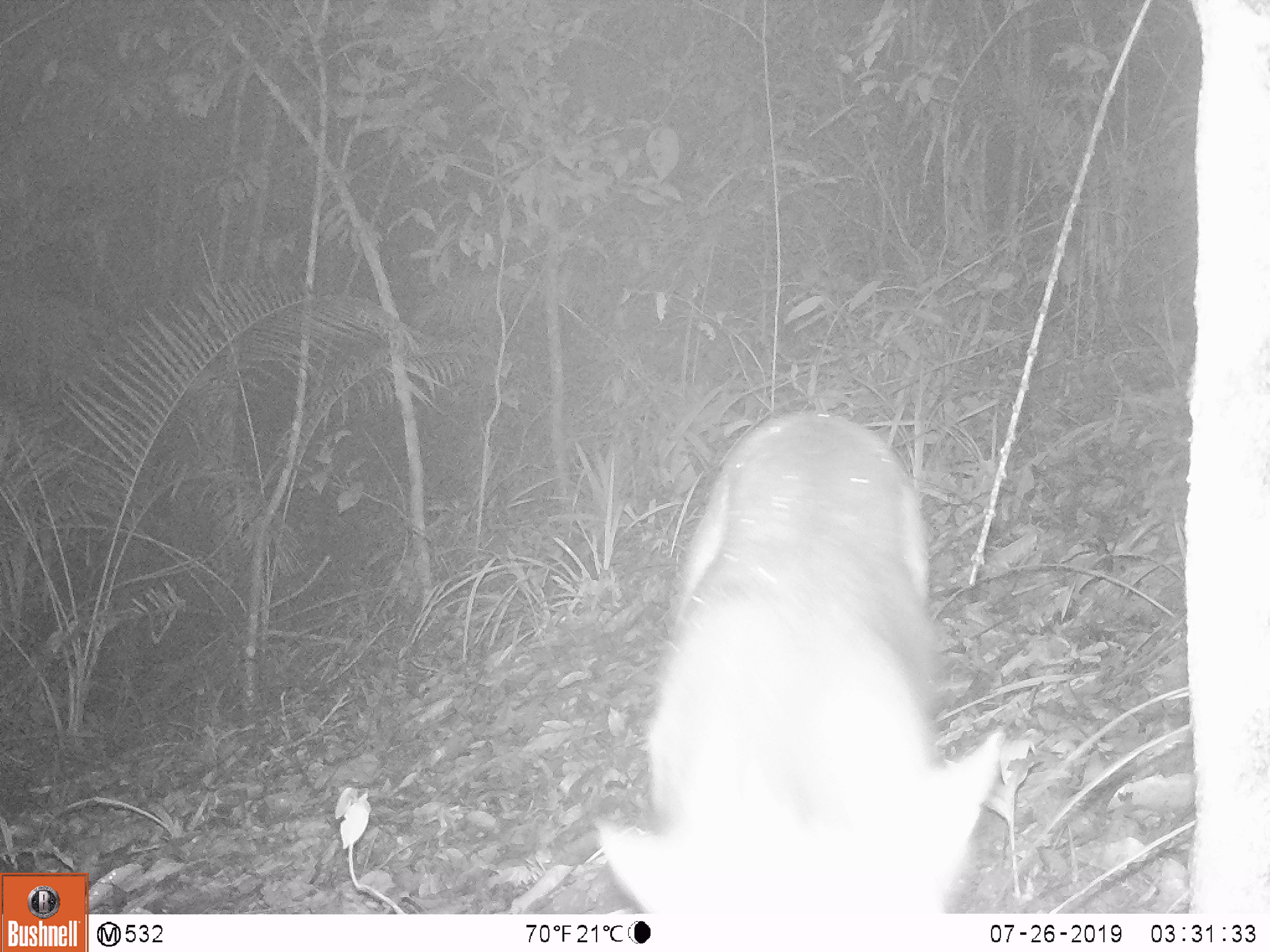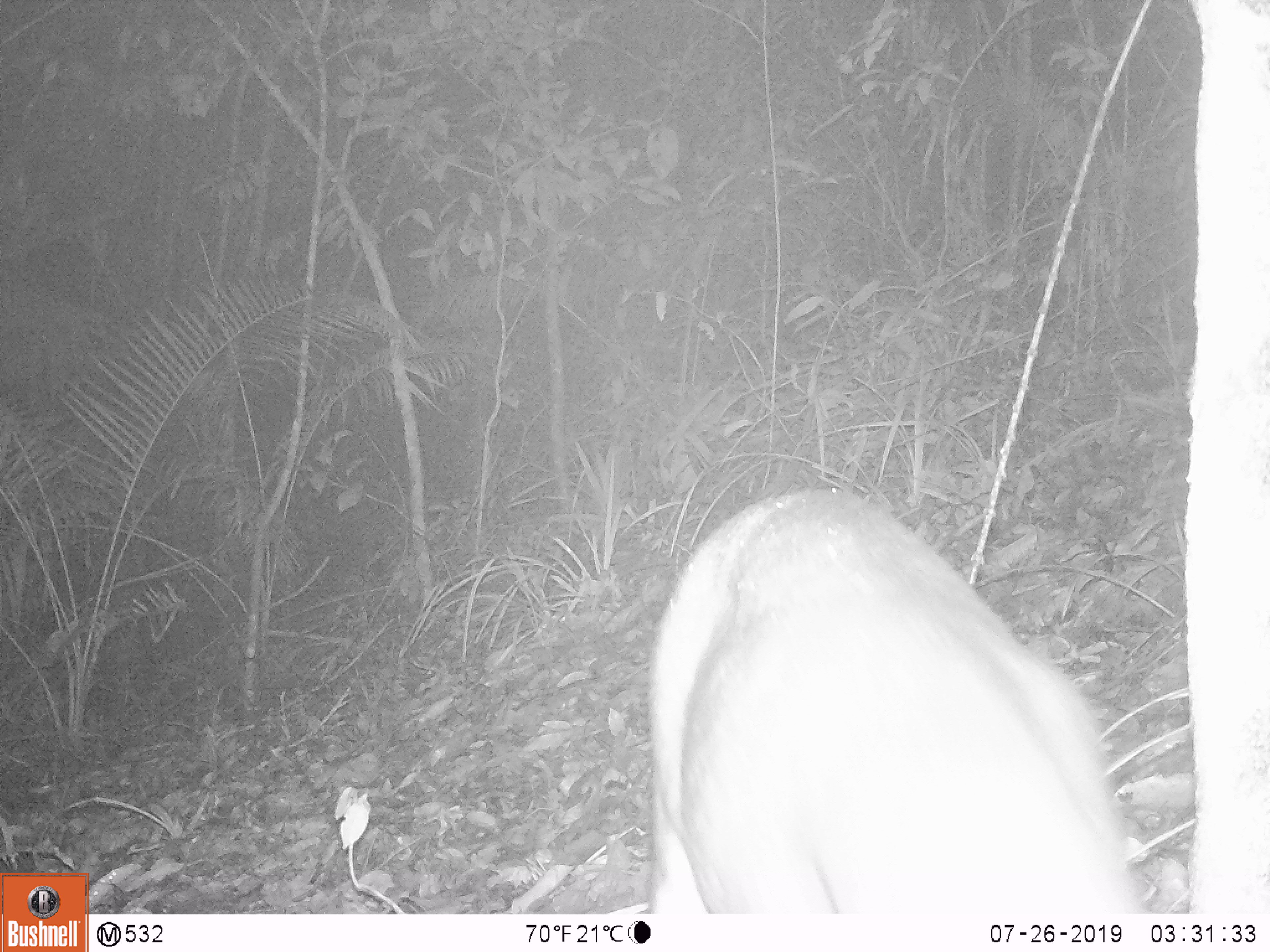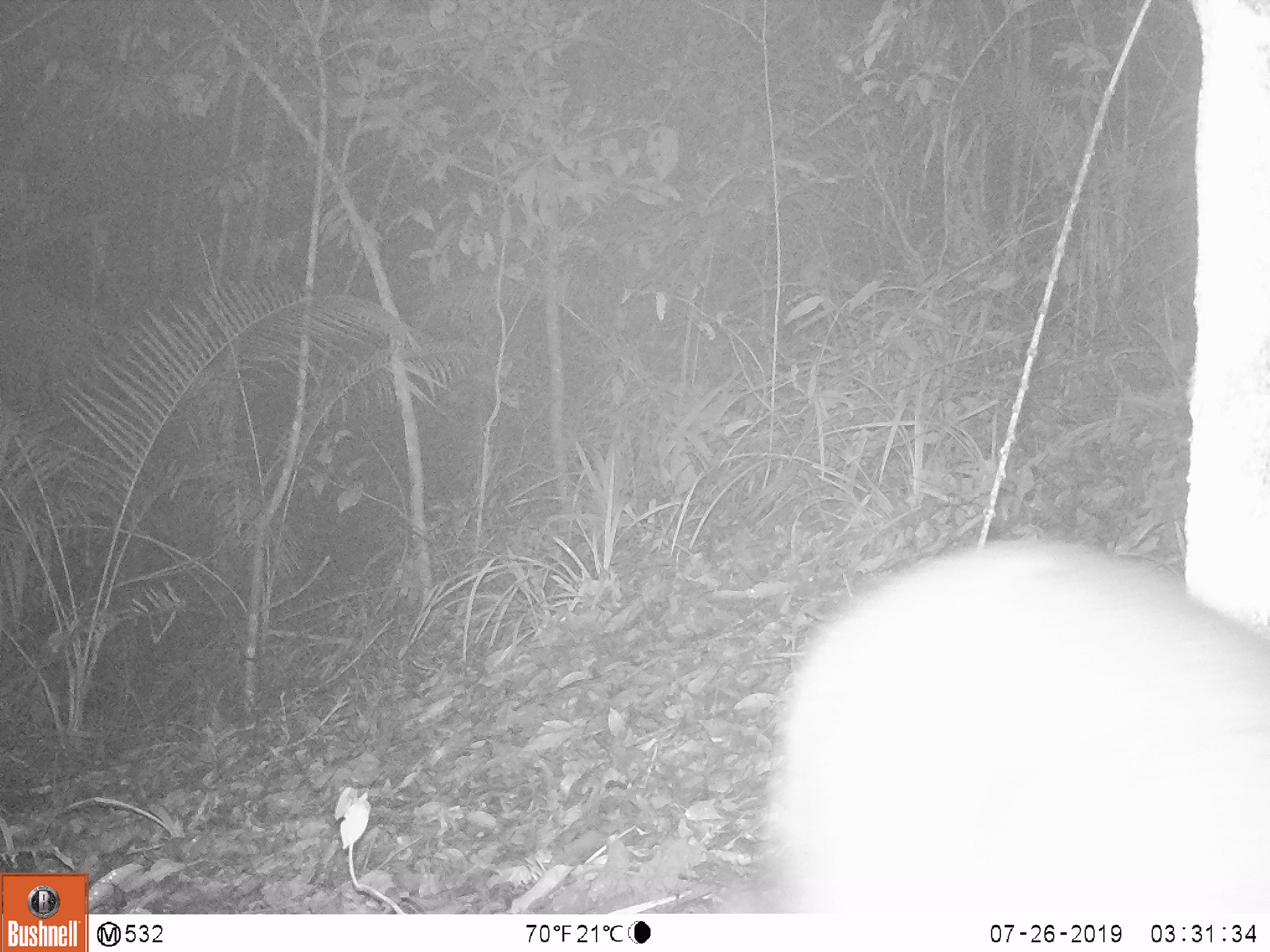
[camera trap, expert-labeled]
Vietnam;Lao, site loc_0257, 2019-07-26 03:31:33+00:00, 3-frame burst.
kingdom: Animalia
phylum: Chordata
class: Mammalia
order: Artiodactyla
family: Cervidae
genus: Muntiacus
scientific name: Muntiacus rooseveltorum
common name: roosevelt's muntjac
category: roosevelts muntjac group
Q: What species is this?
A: Roosevelts muntjac group (roosevelt's muntjac) (Muntiacus rooseveltorum).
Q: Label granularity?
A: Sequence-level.